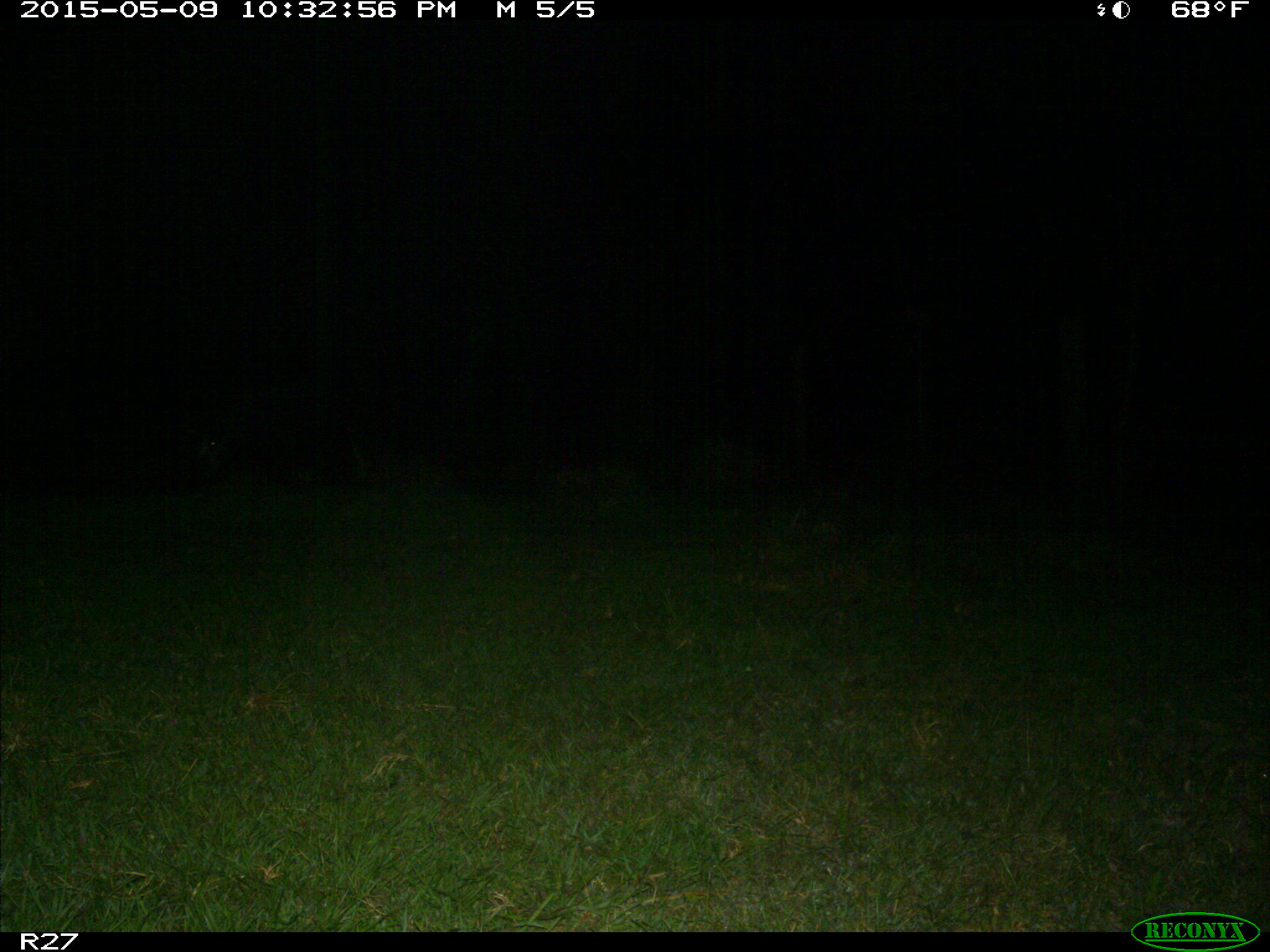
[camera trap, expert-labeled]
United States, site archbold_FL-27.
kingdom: Animalia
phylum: Chordata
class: Mammalia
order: Artiodactyla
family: Suidae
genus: Sus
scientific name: Sus scrofa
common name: wild boar